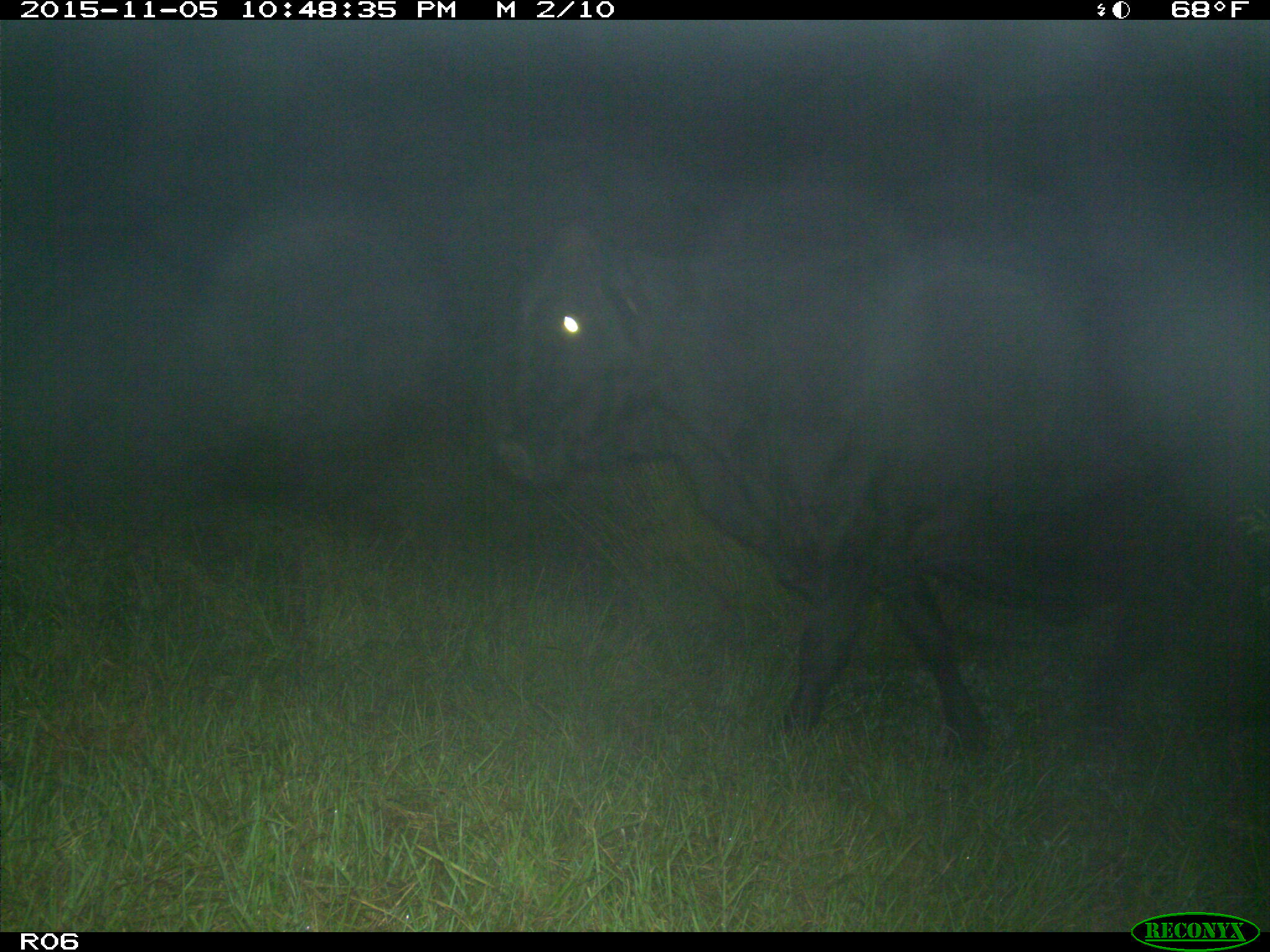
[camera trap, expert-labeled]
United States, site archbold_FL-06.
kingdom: Animalia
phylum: Chordata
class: Mammalia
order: Artiodactyla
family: Bovidae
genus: Bos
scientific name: Bos taurus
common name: domestic cow